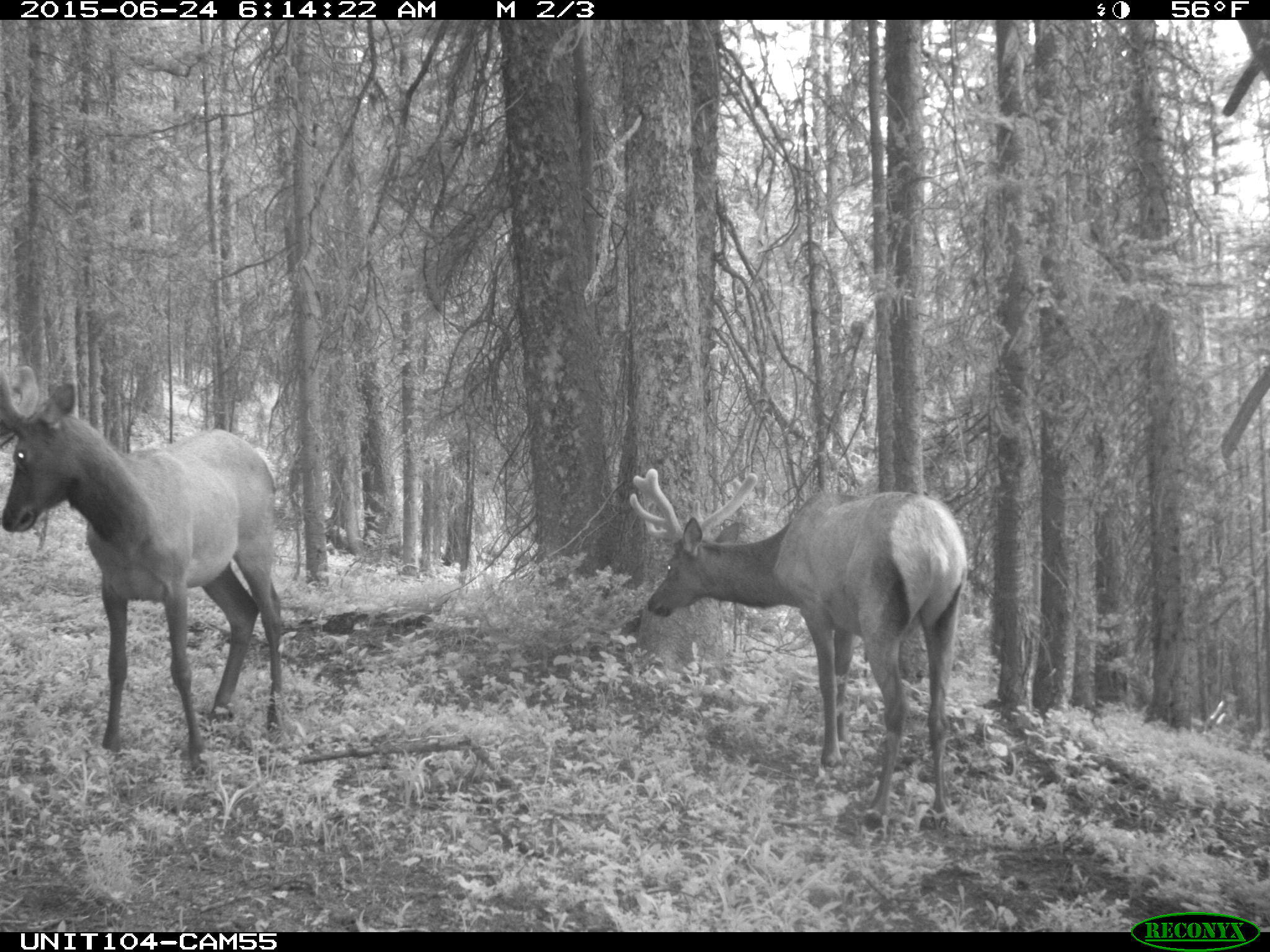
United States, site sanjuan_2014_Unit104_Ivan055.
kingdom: Animalia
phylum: Chordata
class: Mammalia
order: Artiodactyla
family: Cervidae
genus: Cervus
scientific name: Cervus elaphus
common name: red deer